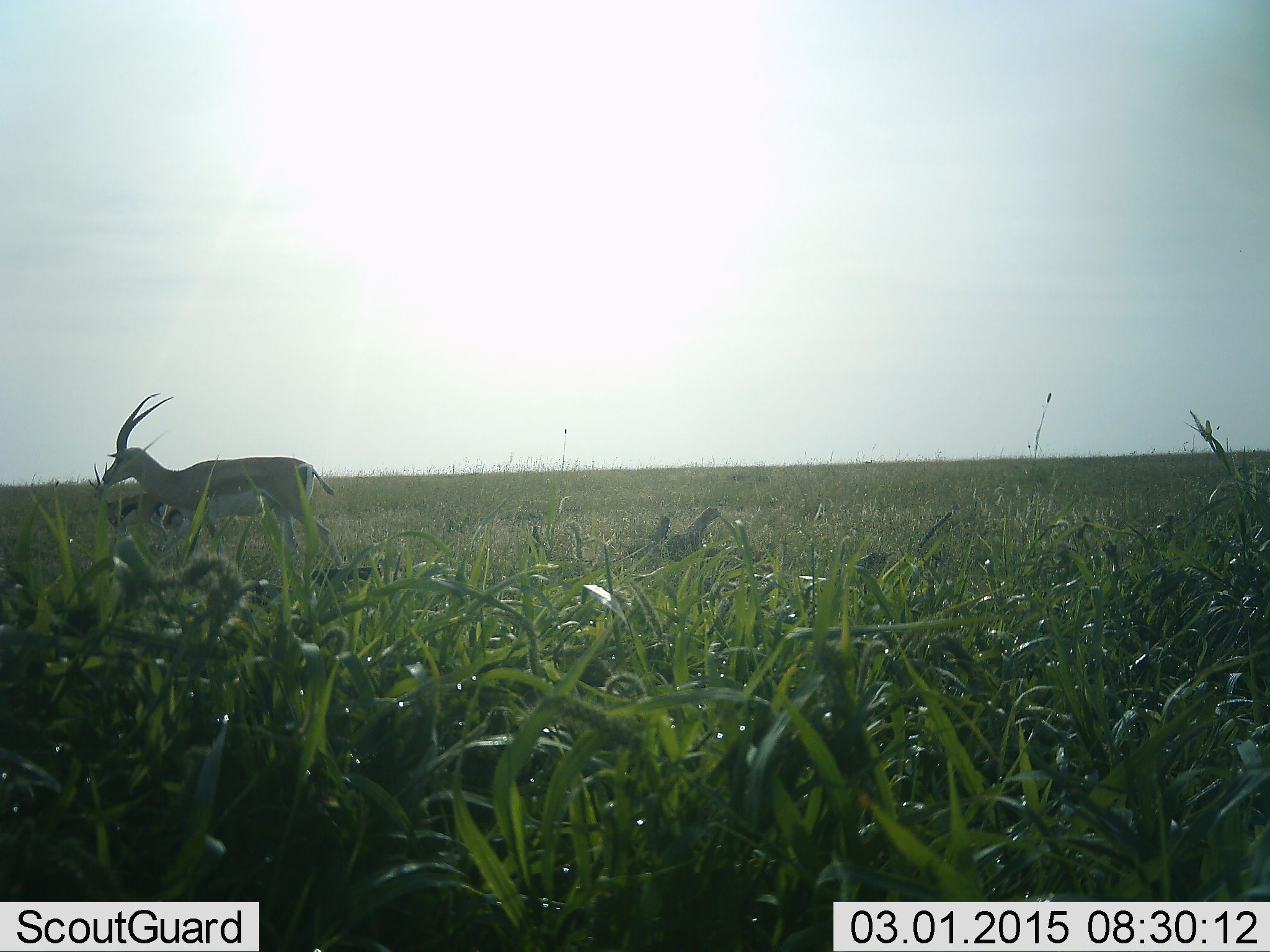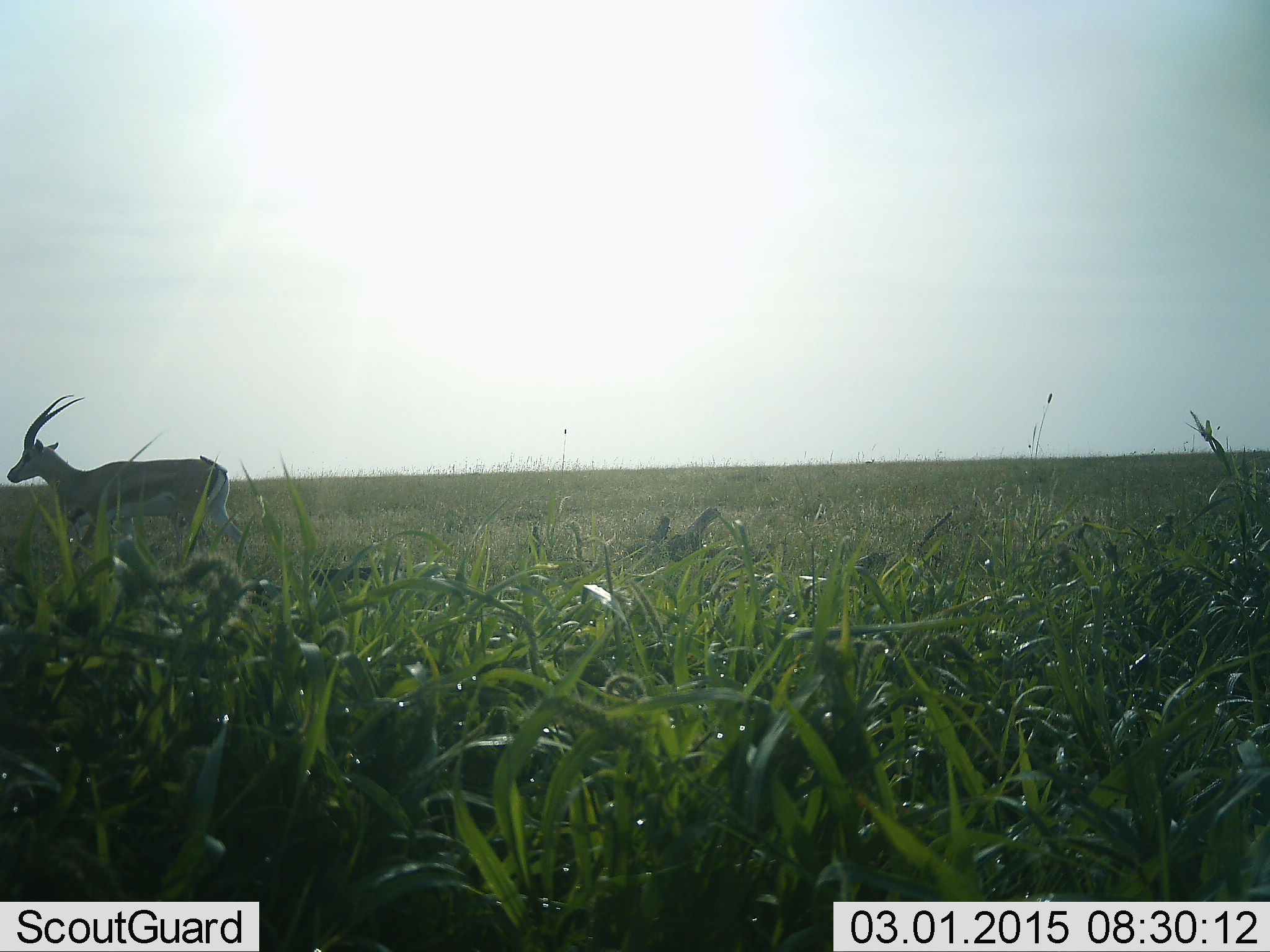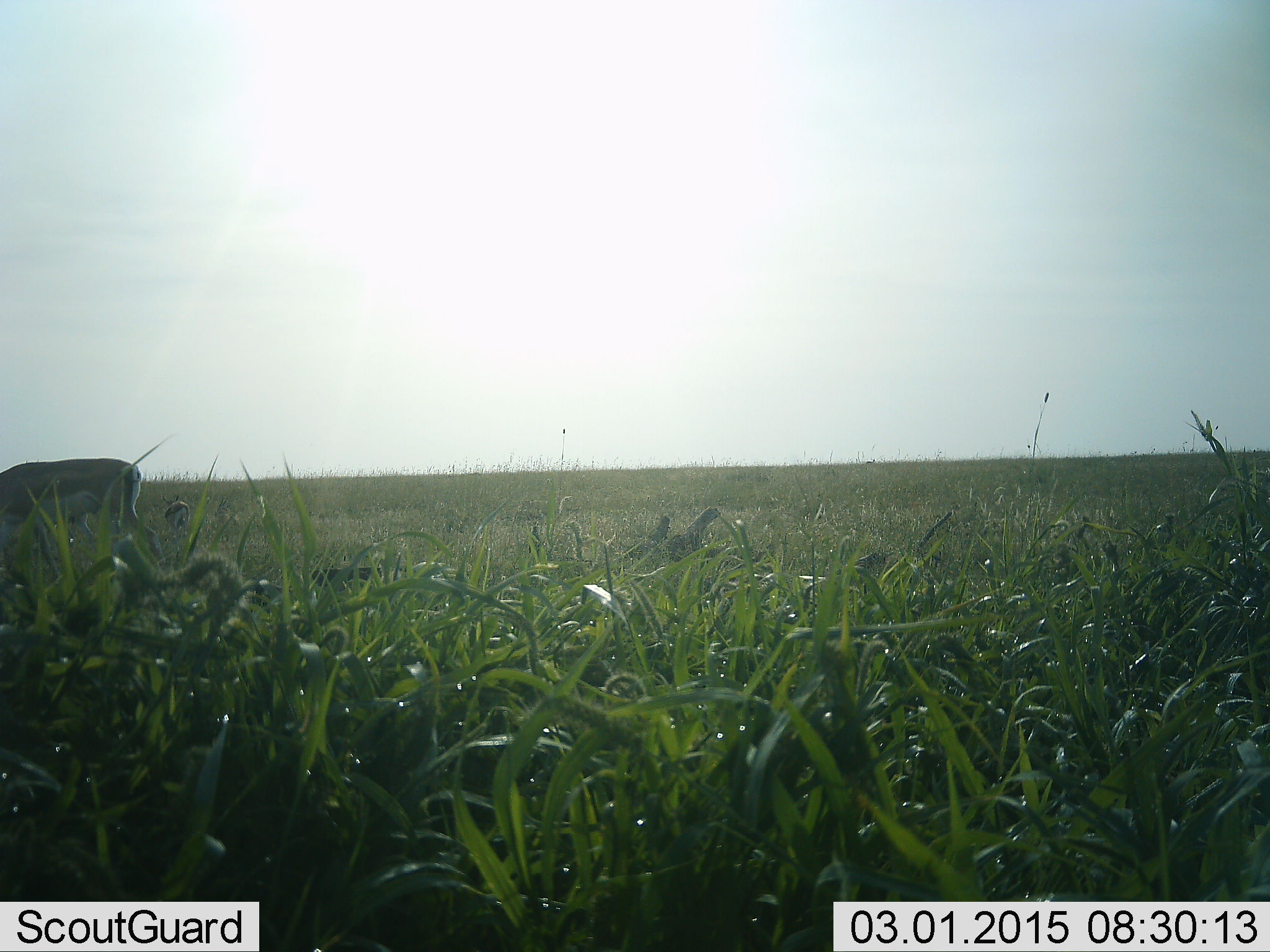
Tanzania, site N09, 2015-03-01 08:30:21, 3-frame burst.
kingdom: Animalia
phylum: Chordata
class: Mammalia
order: Artiodactyla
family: Bovidae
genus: Eudorcas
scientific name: Eudorcas thomsonii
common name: thomson's gazelle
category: gazellethomsons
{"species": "gazellethomsons (thomson's gazelle) (Eudorcas thomsonii)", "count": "1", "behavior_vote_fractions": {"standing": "33%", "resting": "0%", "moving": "83%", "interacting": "0%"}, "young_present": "8%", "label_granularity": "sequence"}